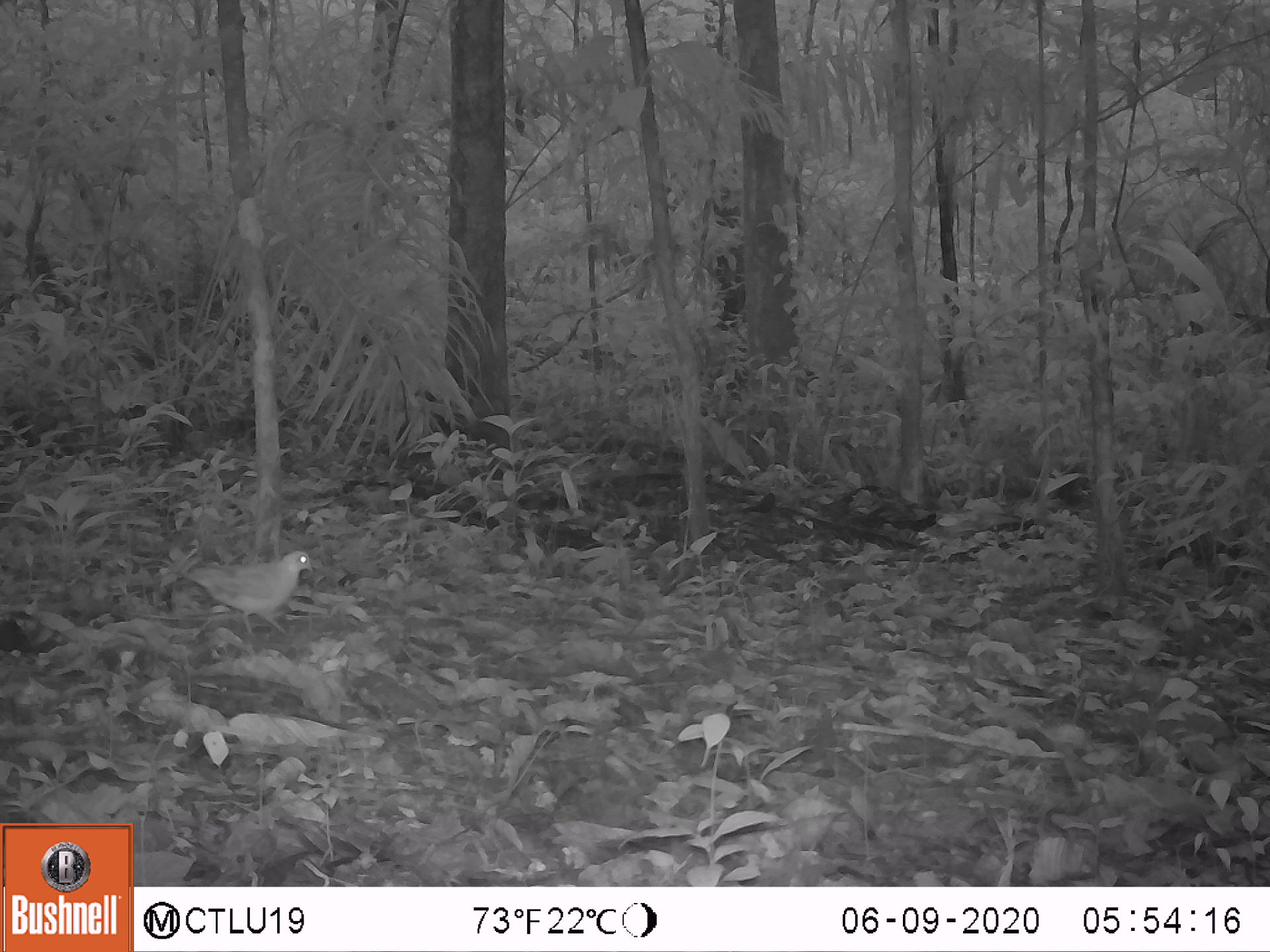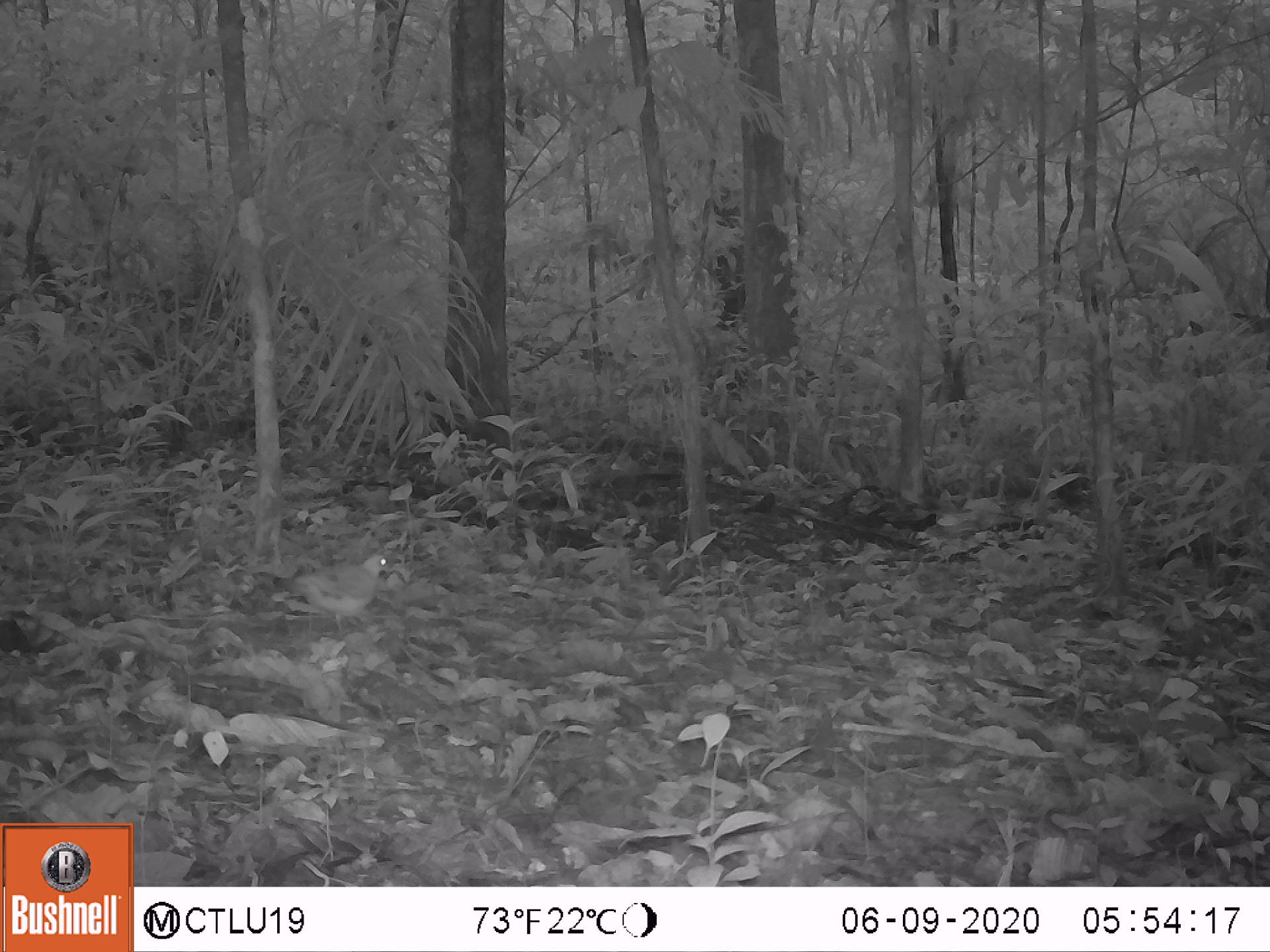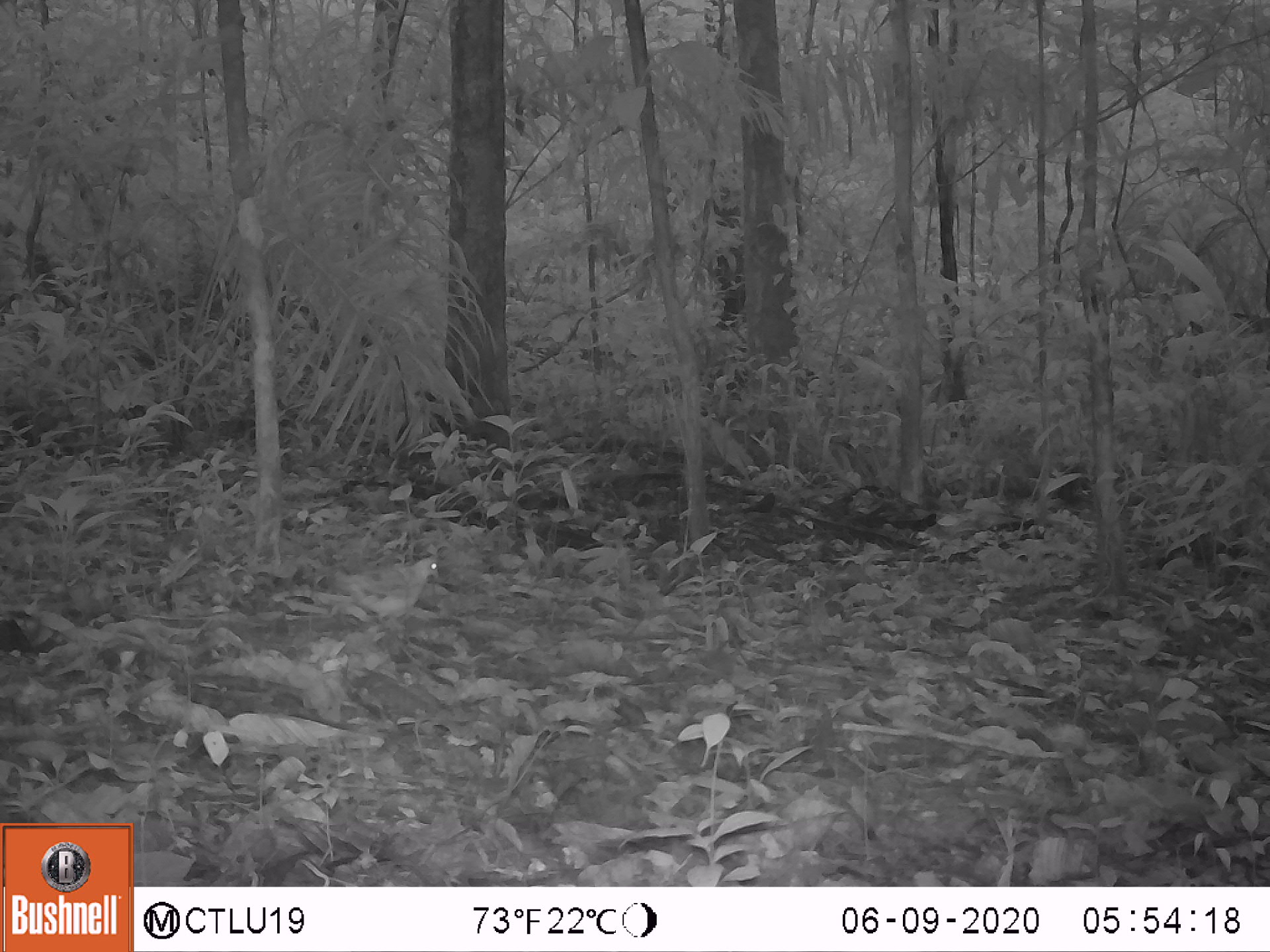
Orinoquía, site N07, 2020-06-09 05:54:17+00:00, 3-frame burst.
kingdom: Animalia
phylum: Chordata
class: Aves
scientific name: Aves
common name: bird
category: unknown bird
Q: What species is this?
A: Unknown bird (bird) (Aves).